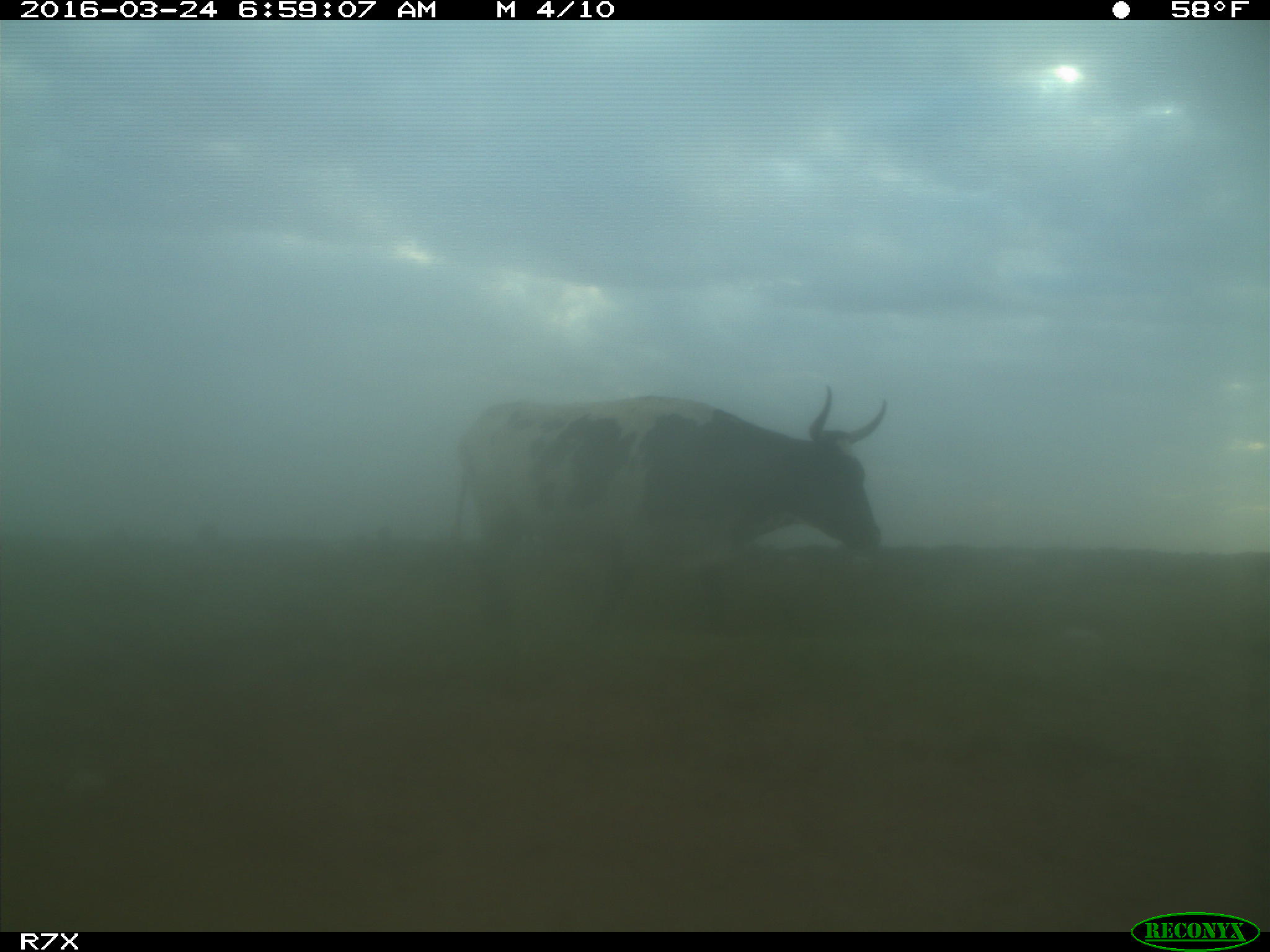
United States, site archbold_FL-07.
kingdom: Animalia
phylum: Chordata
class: Mammalia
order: Artiodactyla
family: Bovidae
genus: Bos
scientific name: Bos taurus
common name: domestic cow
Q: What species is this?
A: Bos taurus (domestic cow).